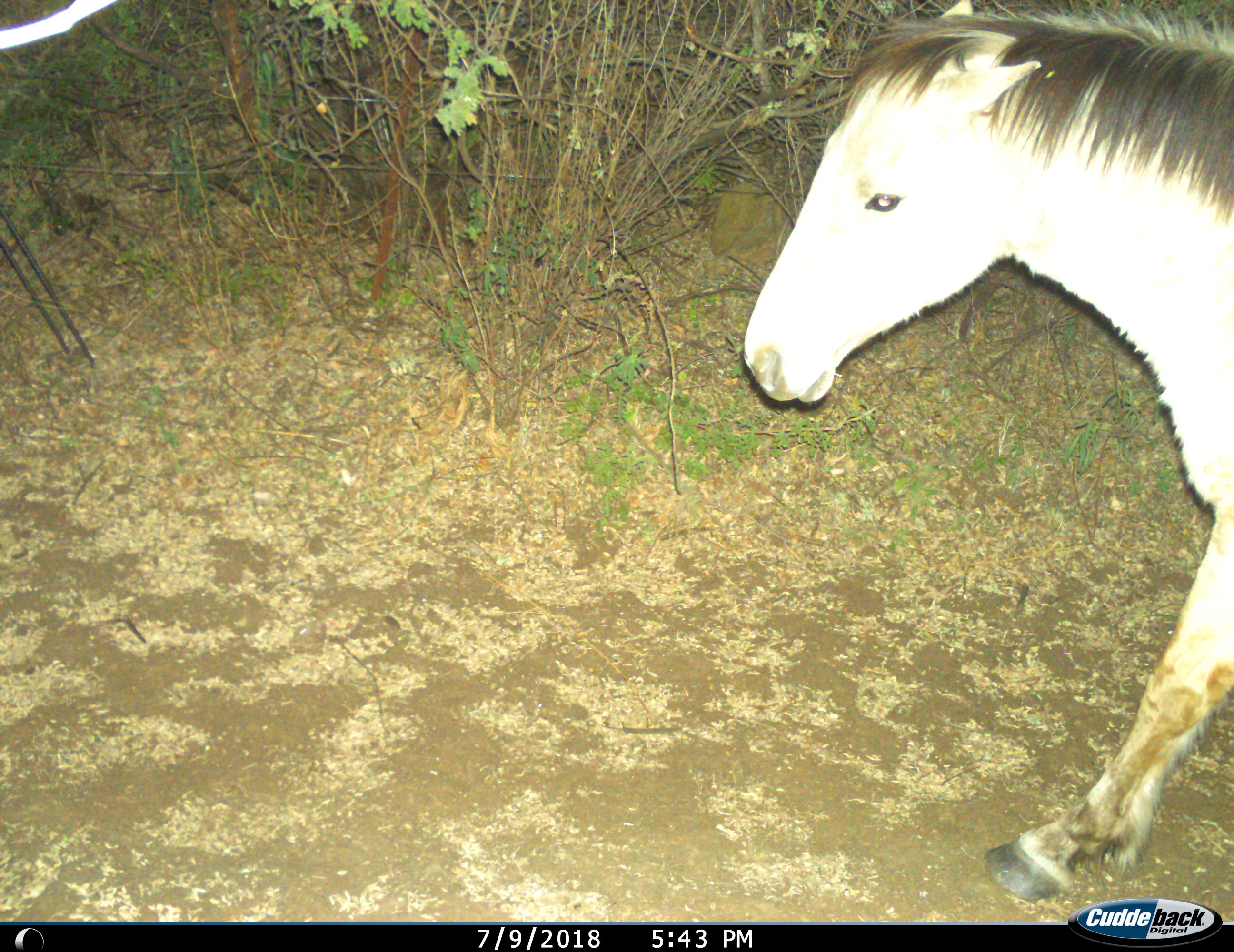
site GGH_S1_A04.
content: unidentified animal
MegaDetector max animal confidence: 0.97